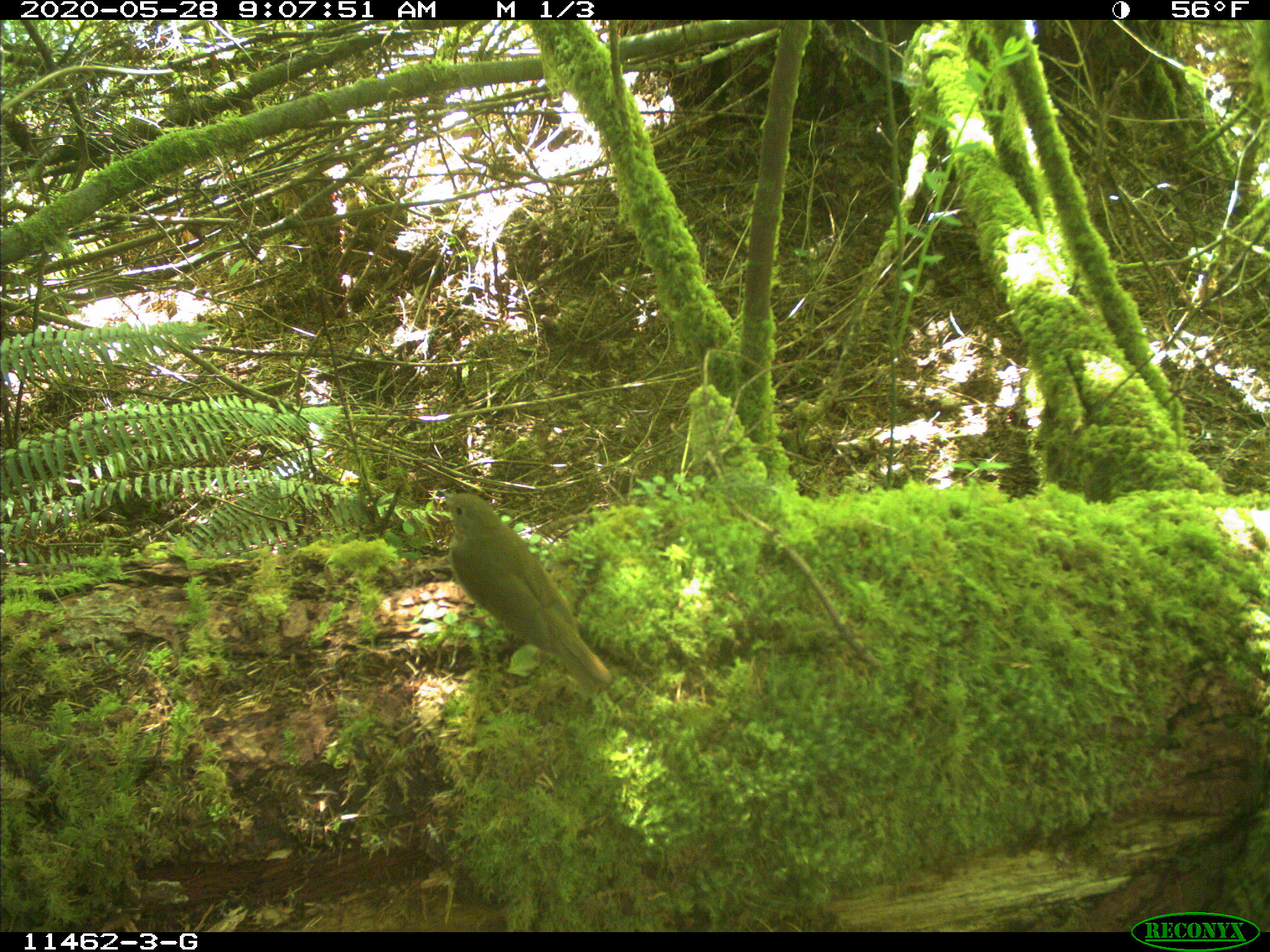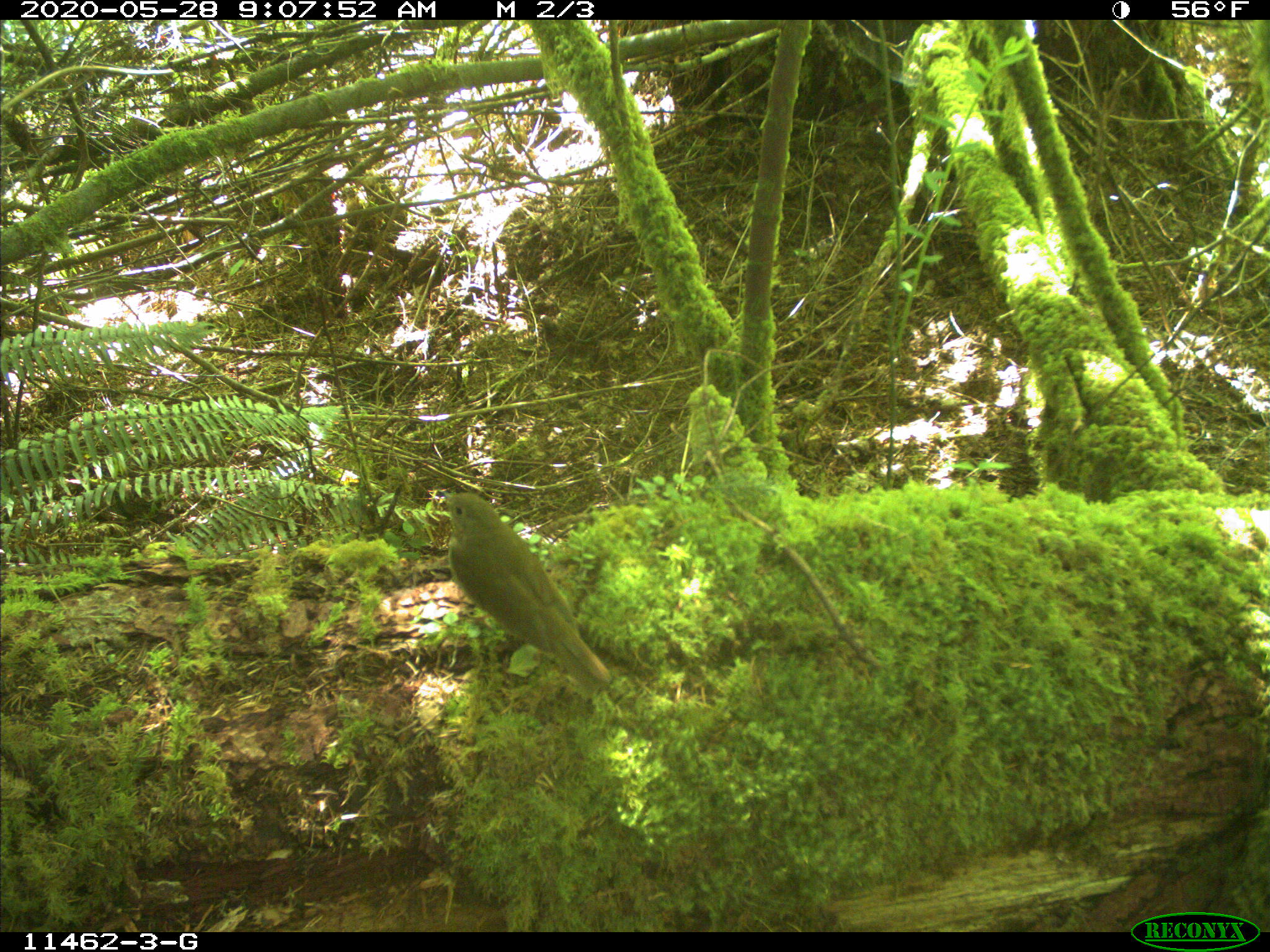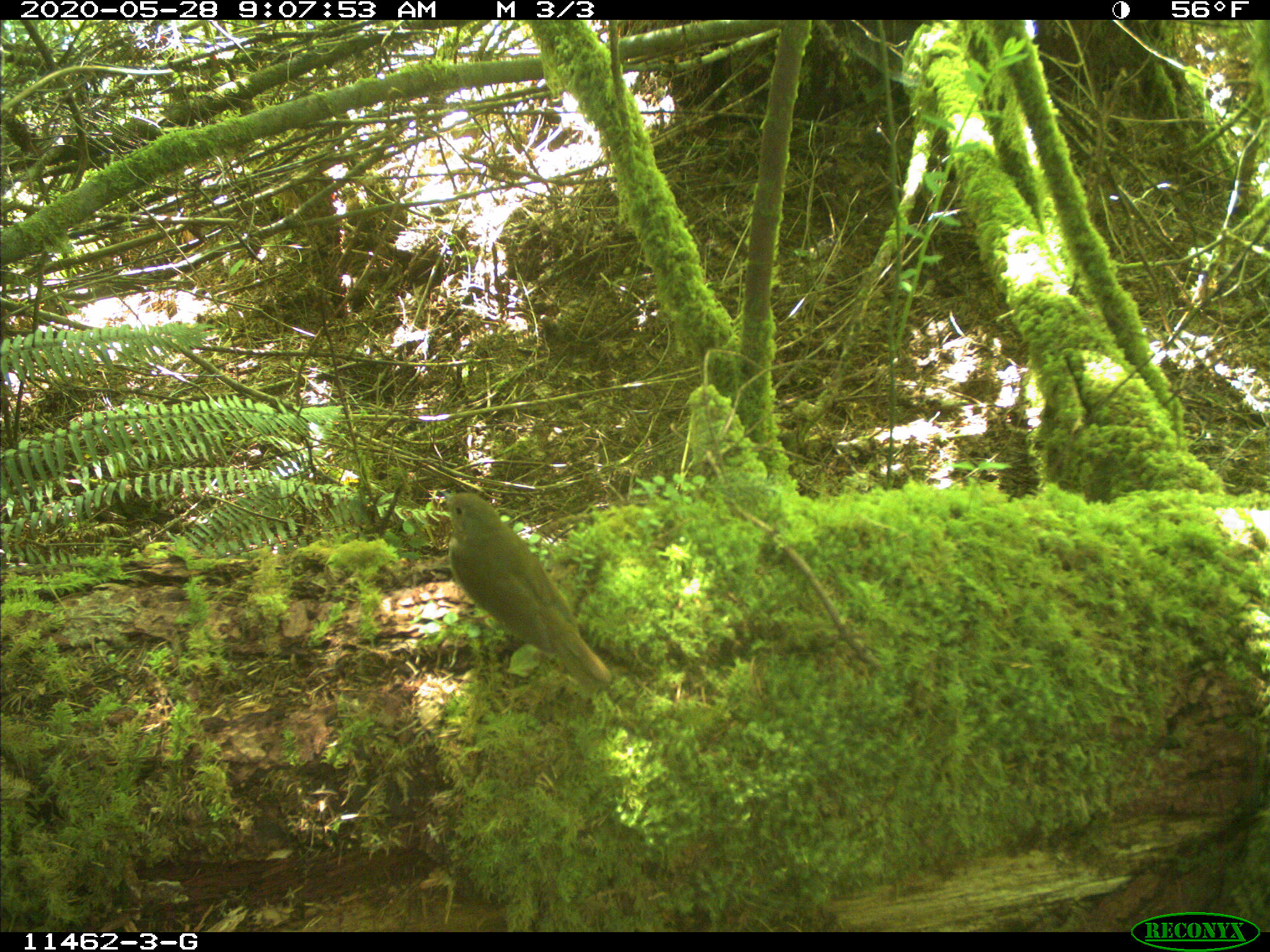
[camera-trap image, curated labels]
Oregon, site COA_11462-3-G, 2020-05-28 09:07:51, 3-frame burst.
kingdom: Animalia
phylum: Chordata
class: Aves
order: Passeriformes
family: Turdidae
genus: Catharus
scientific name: Catharus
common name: brown thrushes and nightingale-thrushes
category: catharus species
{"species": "catharus species (brown thrushes and nightingale-thrushes) (Catharus)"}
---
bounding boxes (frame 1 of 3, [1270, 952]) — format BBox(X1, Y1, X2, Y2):
catharus species: BBox(427, 479, 630, 703)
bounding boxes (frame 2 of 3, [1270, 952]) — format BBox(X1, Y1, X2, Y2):
catharus species: BBox(429, 476, 627, 707)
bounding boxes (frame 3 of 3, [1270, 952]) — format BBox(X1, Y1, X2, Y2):
catharus species: BBox(434, 481, 631, 706)